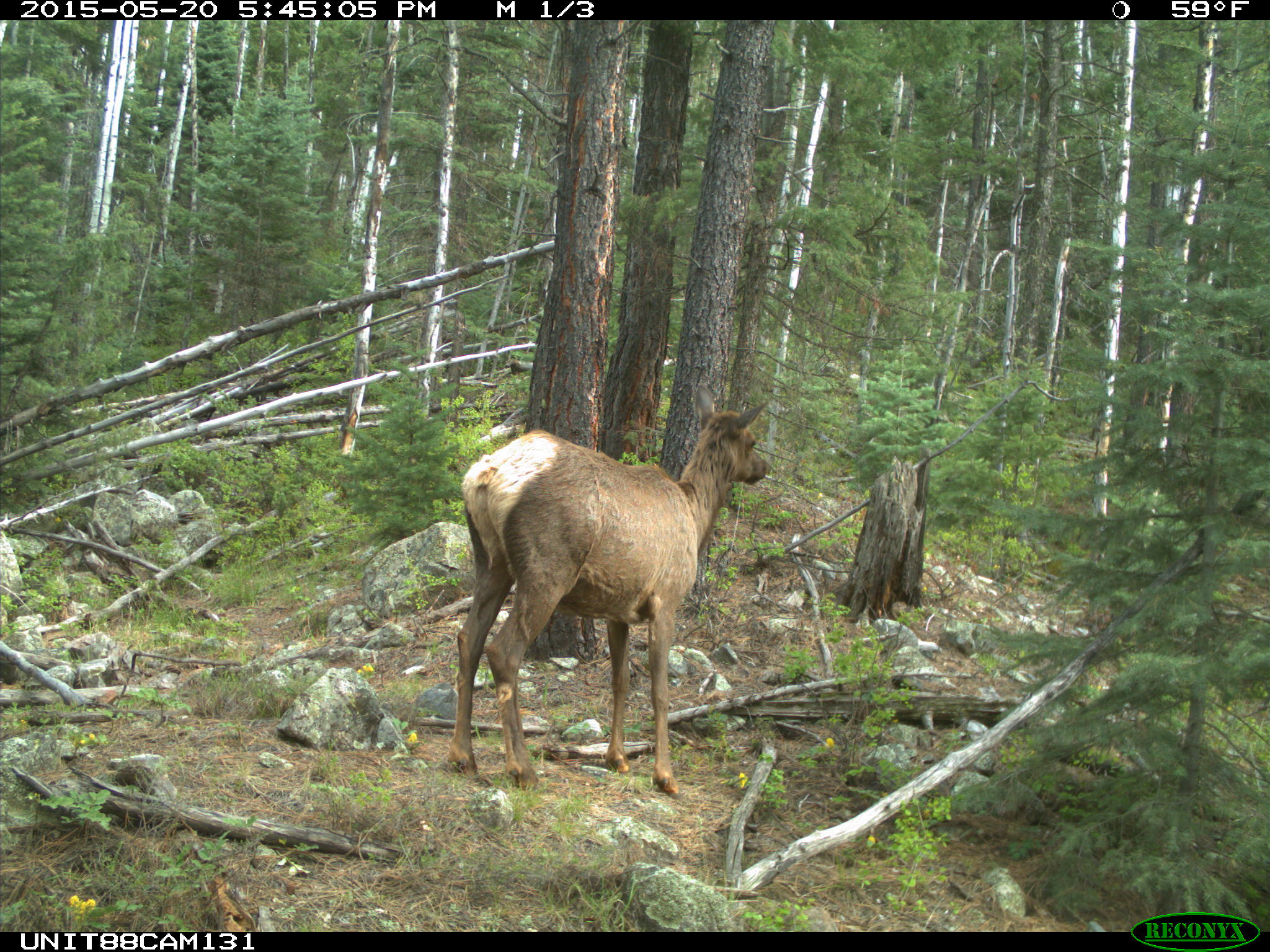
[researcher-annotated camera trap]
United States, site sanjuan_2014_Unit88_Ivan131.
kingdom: Animalia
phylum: Chordata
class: Mammalia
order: Artiodactyla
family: Cervidae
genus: Cervus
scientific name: Cervus elaphus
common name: red deer